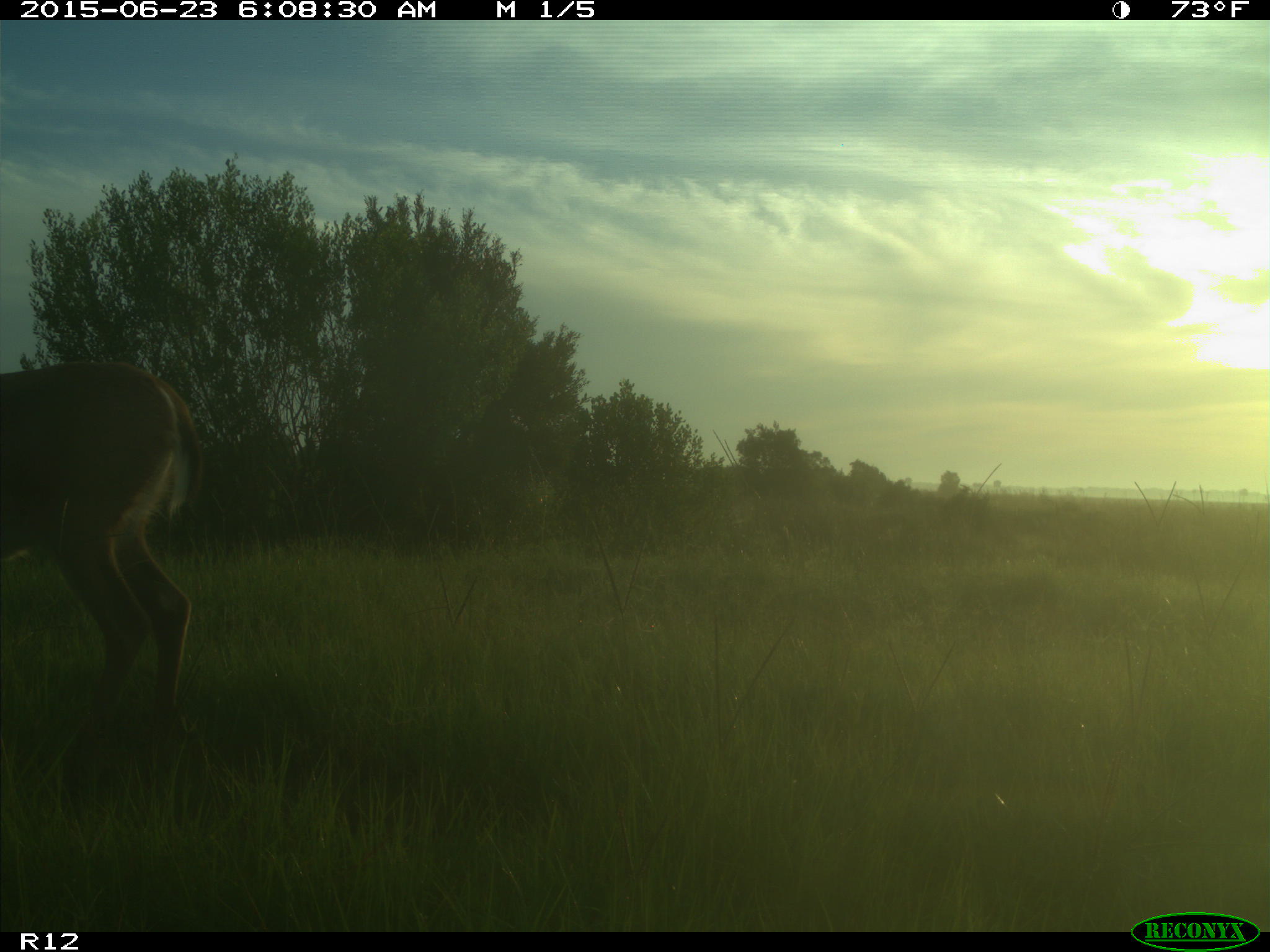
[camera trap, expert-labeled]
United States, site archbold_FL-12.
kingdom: Animalia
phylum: Chordata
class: Mammalia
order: Artiodactyla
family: Cervidae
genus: Odocoileus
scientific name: Odocoileus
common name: deer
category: unidentified deer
Unidentified deer (deer) (Odocoileus).